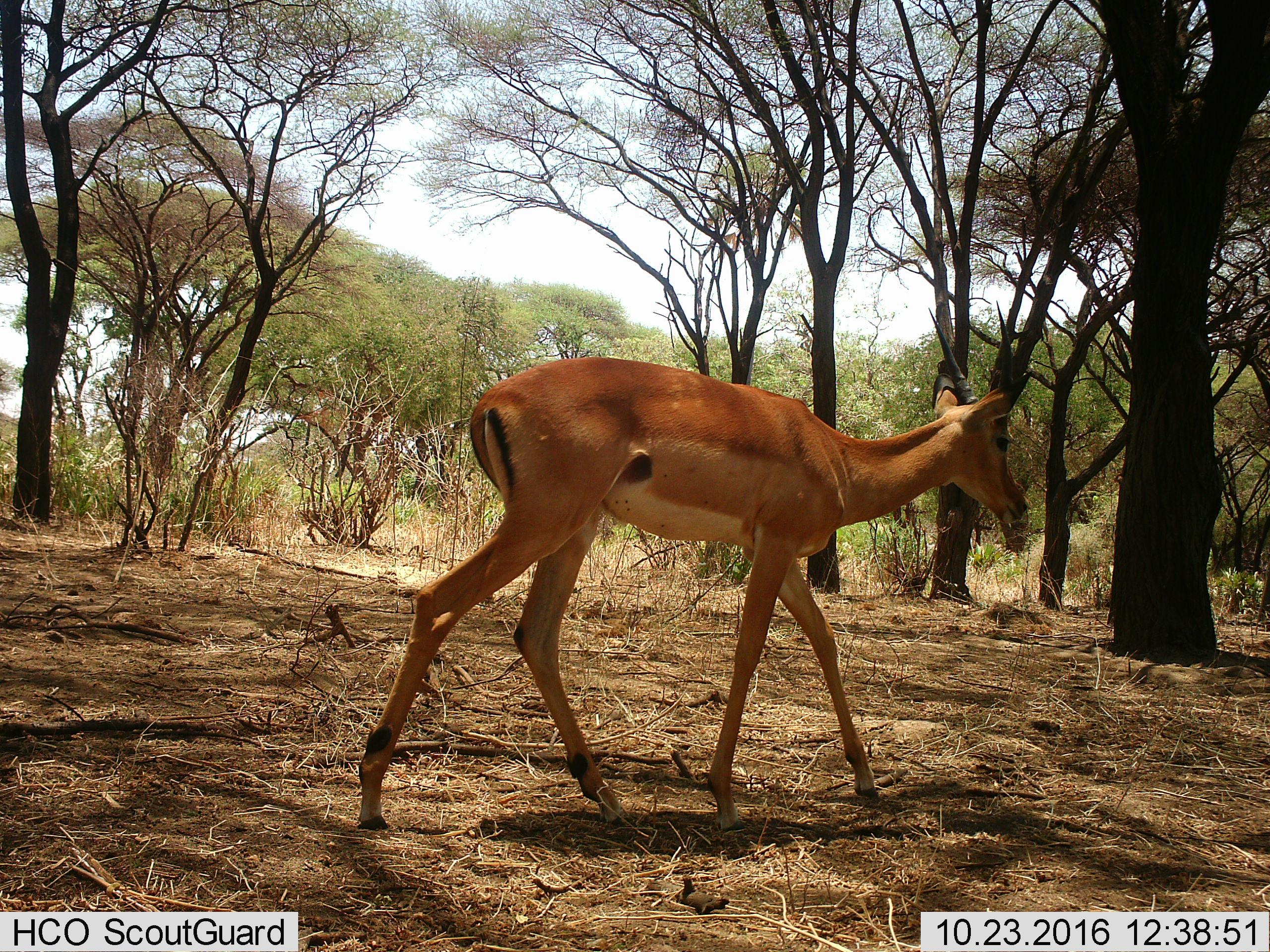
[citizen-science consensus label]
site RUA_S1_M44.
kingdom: Animalia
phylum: Chordata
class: Mammalia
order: Artiodactyla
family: Bovidae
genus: Aepyceros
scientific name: Aepyceros melampus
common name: impala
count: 1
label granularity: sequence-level